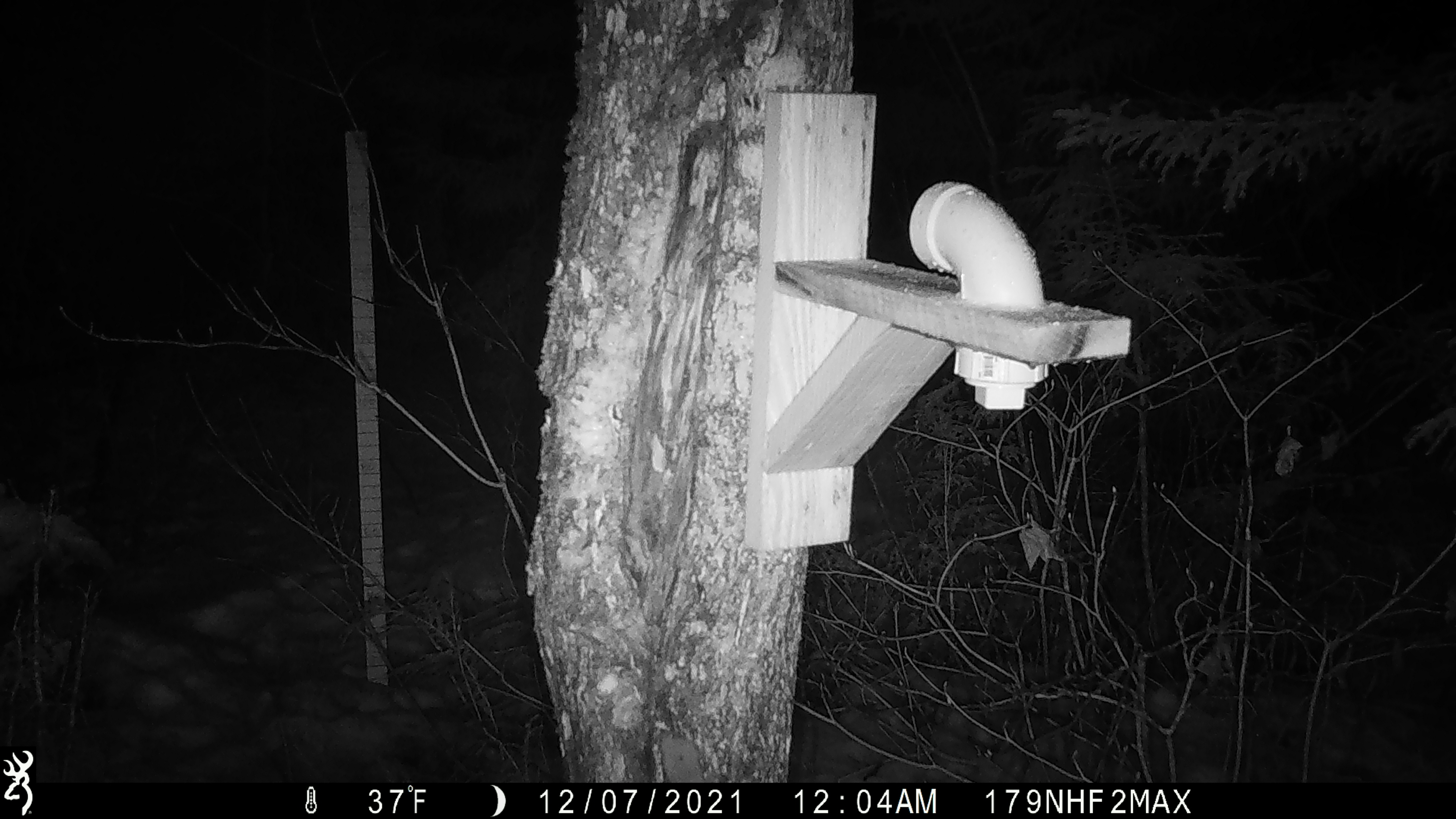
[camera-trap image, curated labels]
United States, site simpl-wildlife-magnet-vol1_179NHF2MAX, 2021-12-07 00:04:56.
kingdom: Animalia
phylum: Chordata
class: Mammalia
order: Rodentia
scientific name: Rodentia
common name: mouse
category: mouse sp.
Mouse sp. (mouse) (Rodentia).